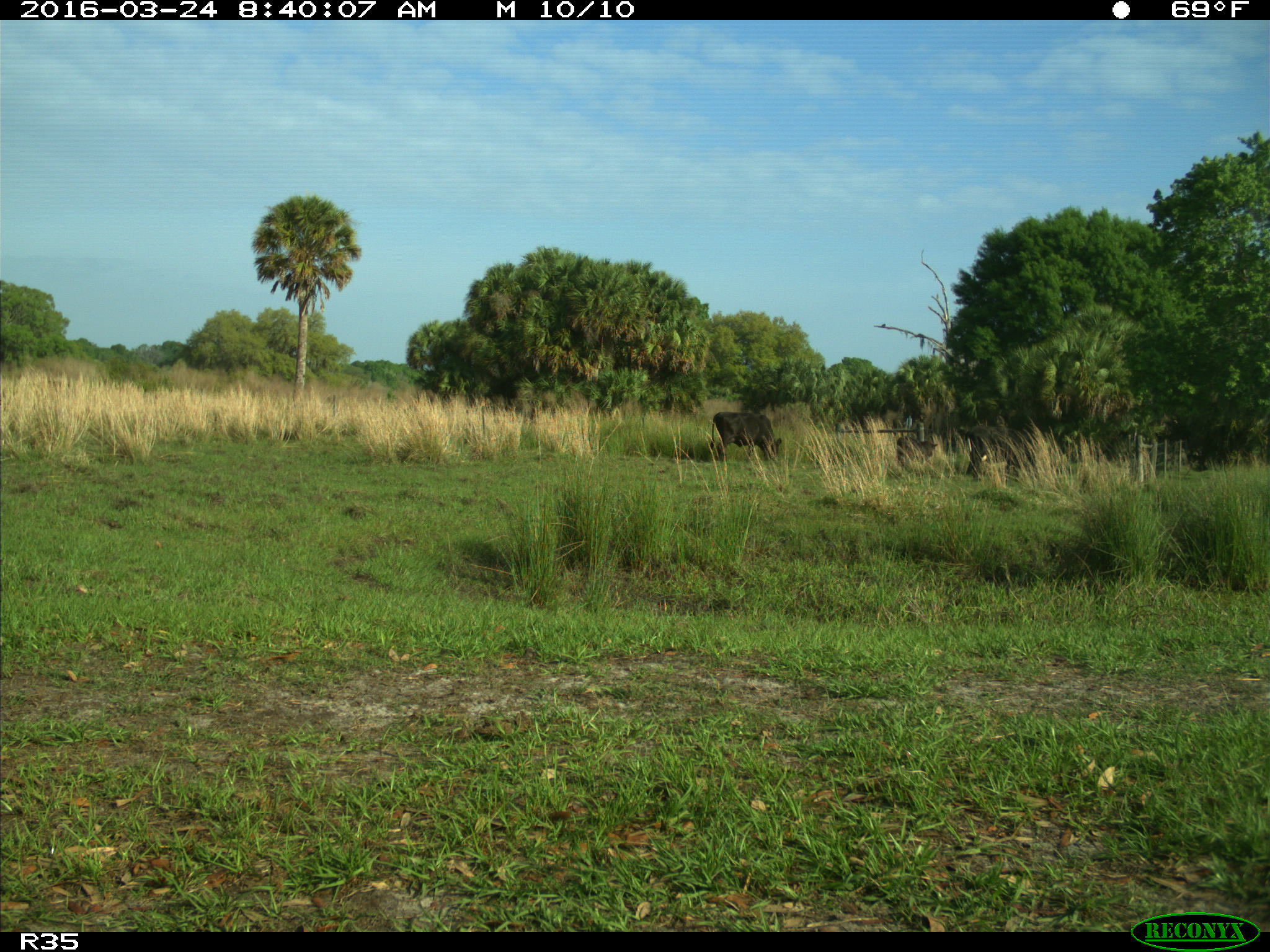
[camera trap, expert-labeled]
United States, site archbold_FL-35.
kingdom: Animalia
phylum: Chordata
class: Mammalia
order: Artiodactyla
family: Bovidae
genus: Bos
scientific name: Bos taurus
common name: domestic cow